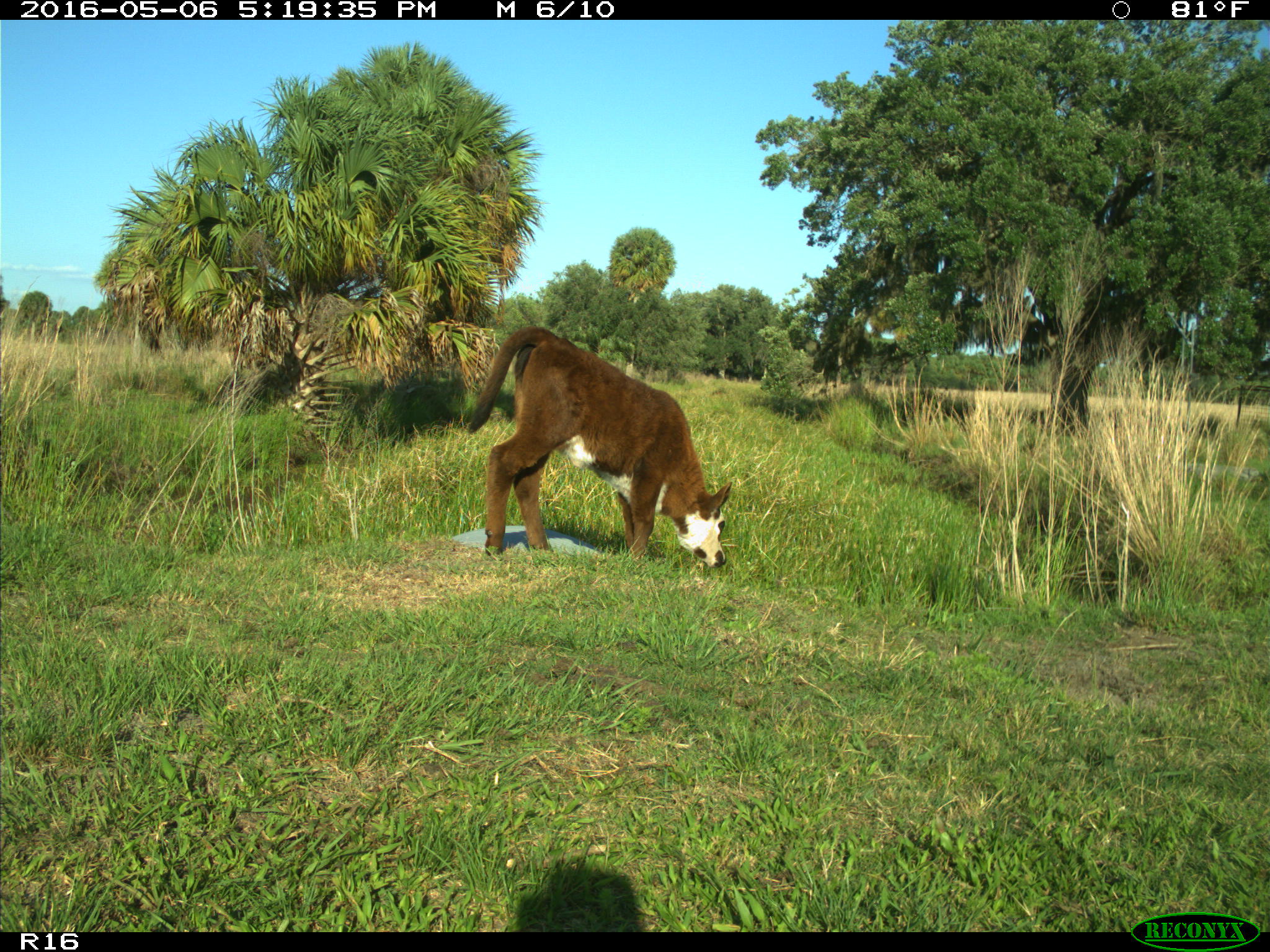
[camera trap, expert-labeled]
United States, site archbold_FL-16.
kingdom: Animalia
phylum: Chordata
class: Mammalia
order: Artiodactyla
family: Bovidae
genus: Bos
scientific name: Bos taurus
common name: domestic cow